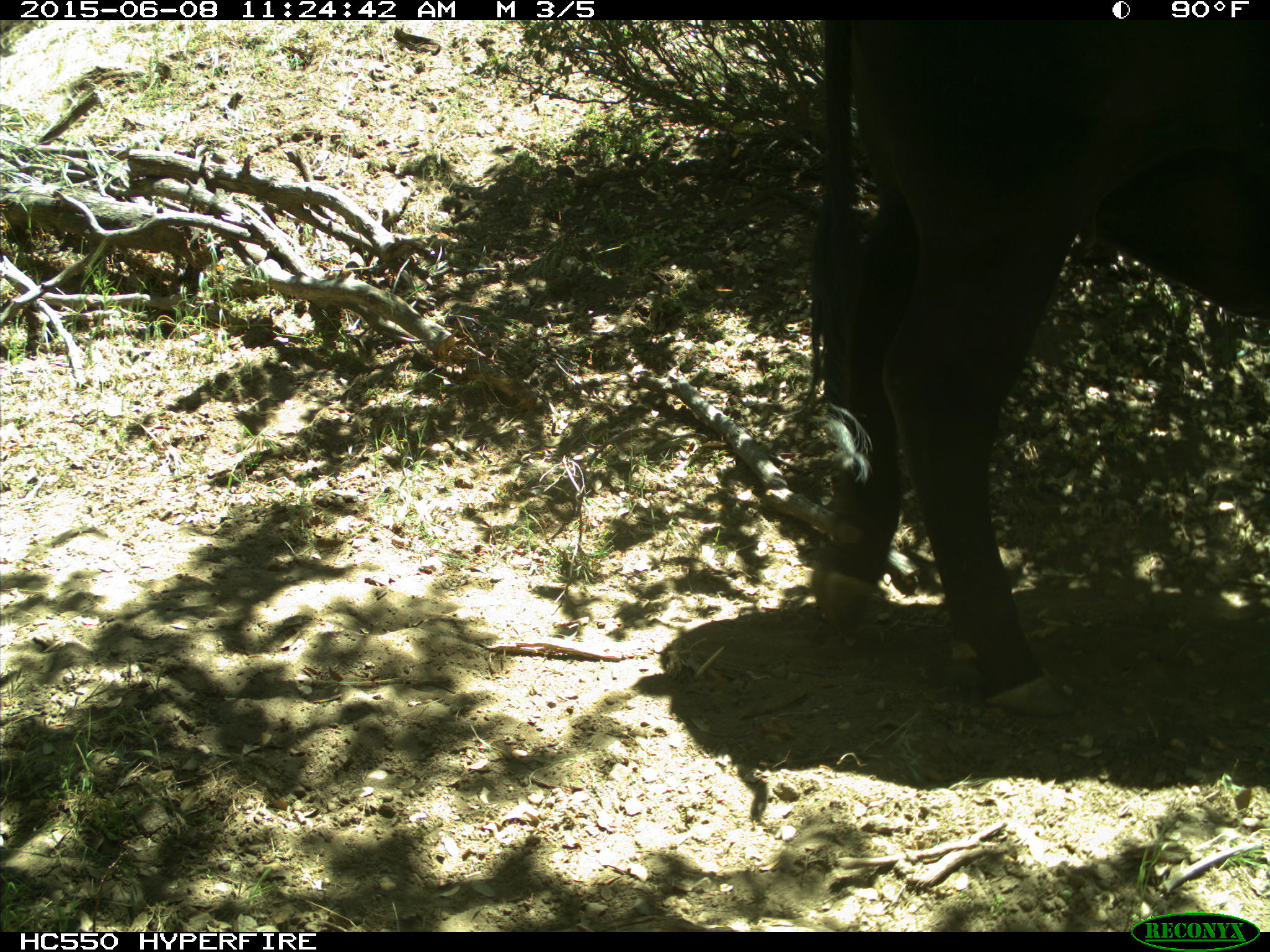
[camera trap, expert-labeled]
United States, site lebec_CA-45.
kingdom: Animalia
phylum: Chordata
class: Mammalia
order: Artiodactyla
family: Bovidae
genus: Bos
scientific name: Bos taurus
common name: domestic cow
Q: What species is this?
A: Bos taurus (domestic cow).